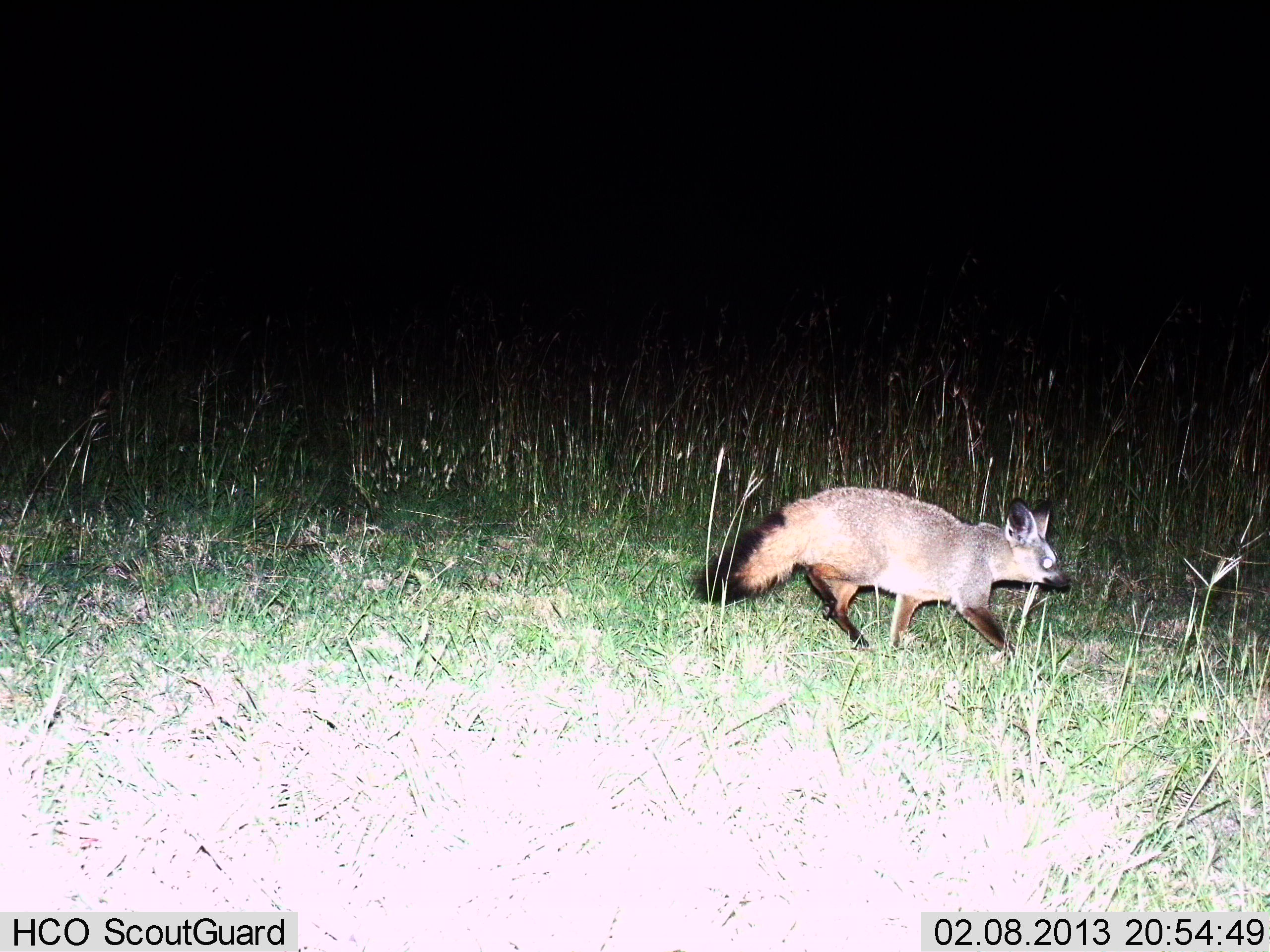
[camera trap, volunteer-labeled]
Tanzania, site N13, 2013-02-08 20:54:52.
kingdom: Animalia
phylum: Chordata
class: Mammalia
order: Carnivora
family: Canidae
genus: Otocyon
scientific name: Otocyon megalotis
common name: bat-eared fox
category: batearedfox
Batearedfox (bat-eared fox) (Otocyon megalotis), count 1. Behavior (volunteer vote fractions): standing 10%, resting 0%, moving 95%, interacting 0%. Young present (vote fraction): 0%. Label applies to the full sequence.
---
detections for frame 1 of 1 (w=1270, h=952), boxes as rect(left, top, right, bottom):
animal: rect(691, 485, 1073, 660)